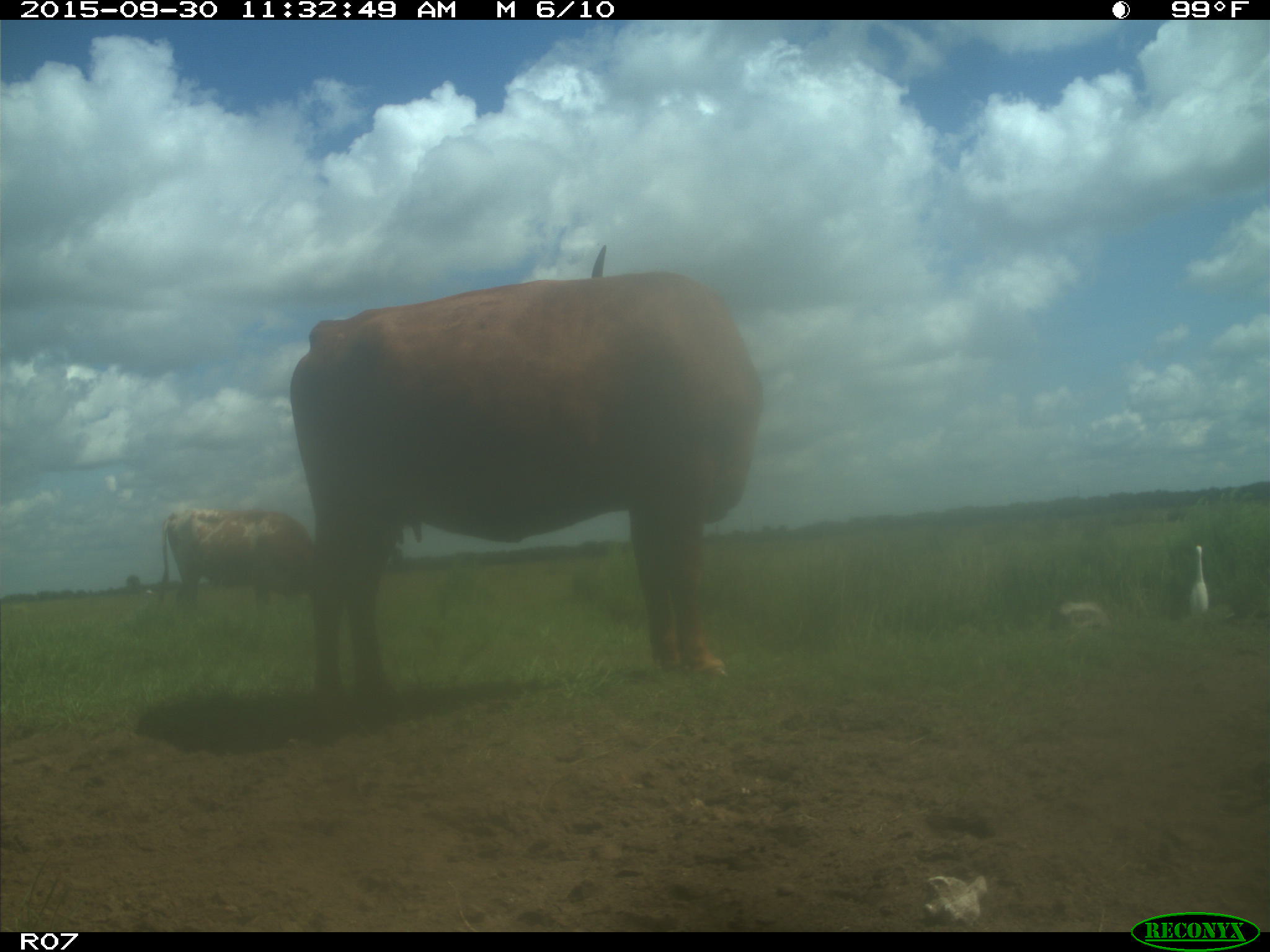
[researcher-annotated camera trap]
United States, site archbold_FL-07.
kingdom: Animalia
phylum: Chordata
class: Mammalia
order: Artiodactyla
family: Bovidae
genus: Bos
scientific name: Bos taurus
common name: domestic cow